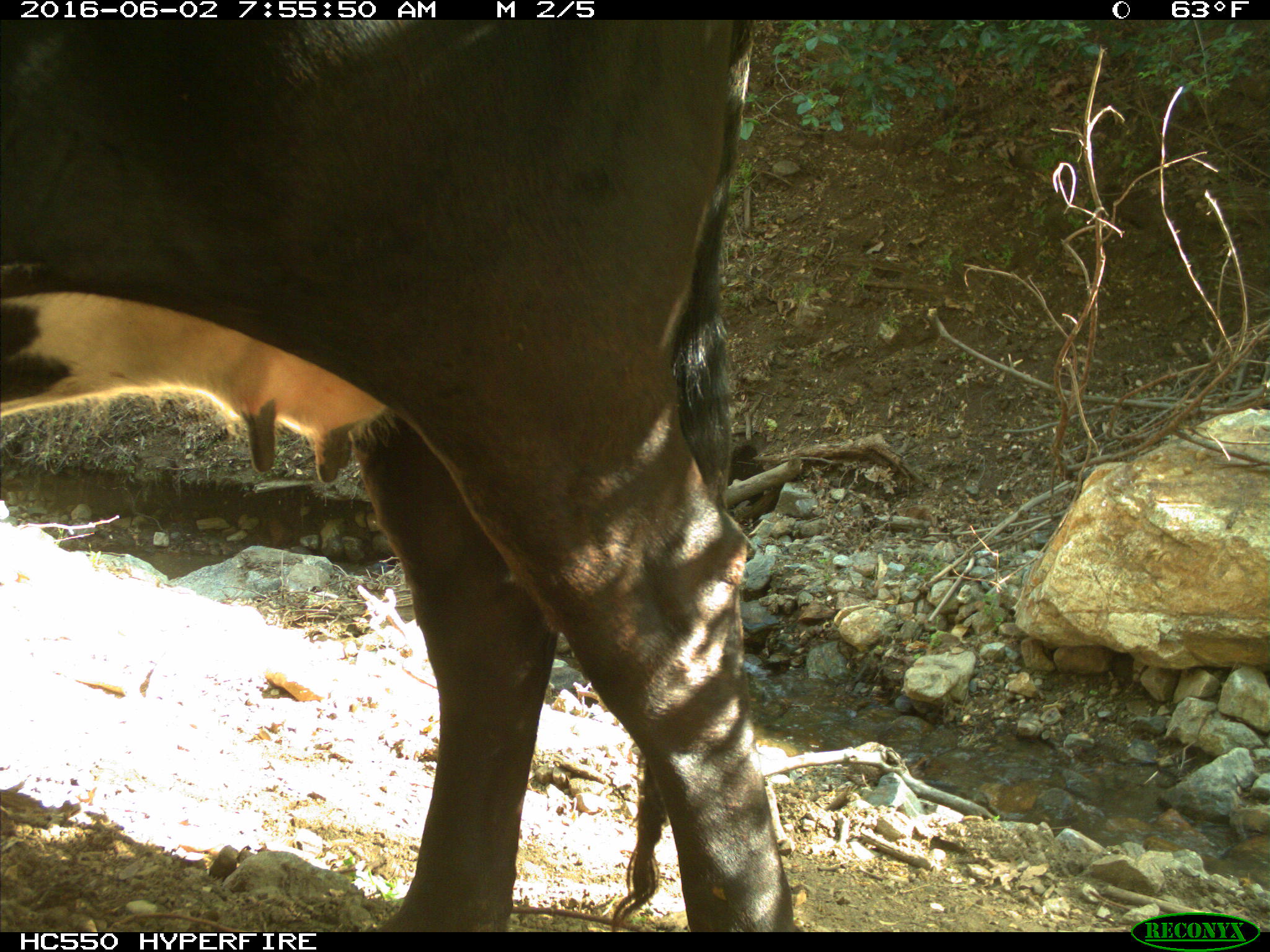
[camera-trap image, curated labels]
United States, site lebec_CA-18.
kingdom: Animalia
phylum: Chordata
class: Mammalia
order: Artiodactyla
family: Bovidae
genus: Bos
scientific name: Bos taurus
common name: domestic cow